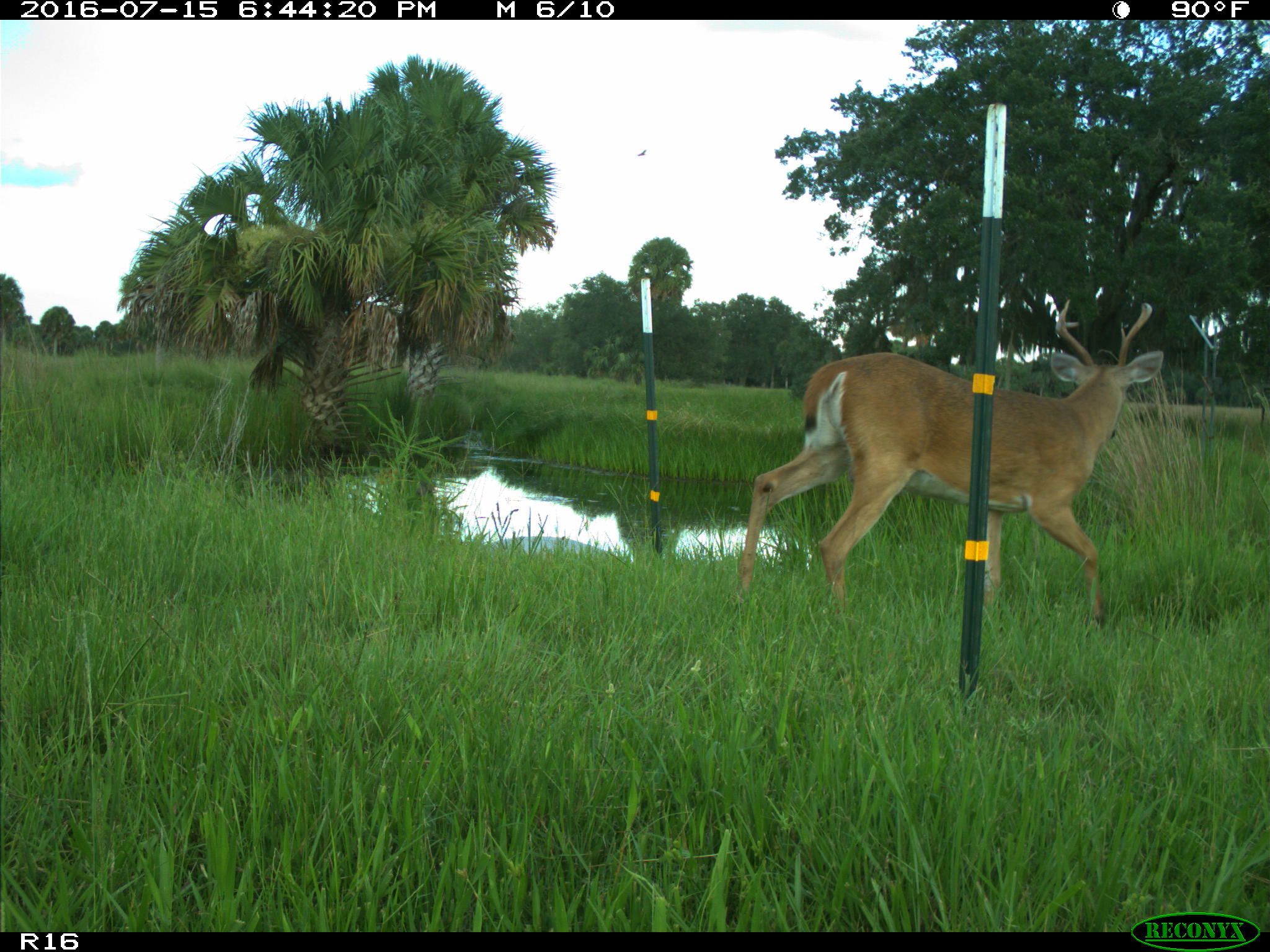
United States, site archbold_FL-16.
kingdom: Animalia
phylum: Chordata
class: Mammalia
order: Artiodactyla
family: Cervidae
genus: Odocoileus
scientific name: Odocoileus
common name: deer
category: unidentified deer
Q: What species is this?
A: Unidentified deer (deer) (Odocoileus).